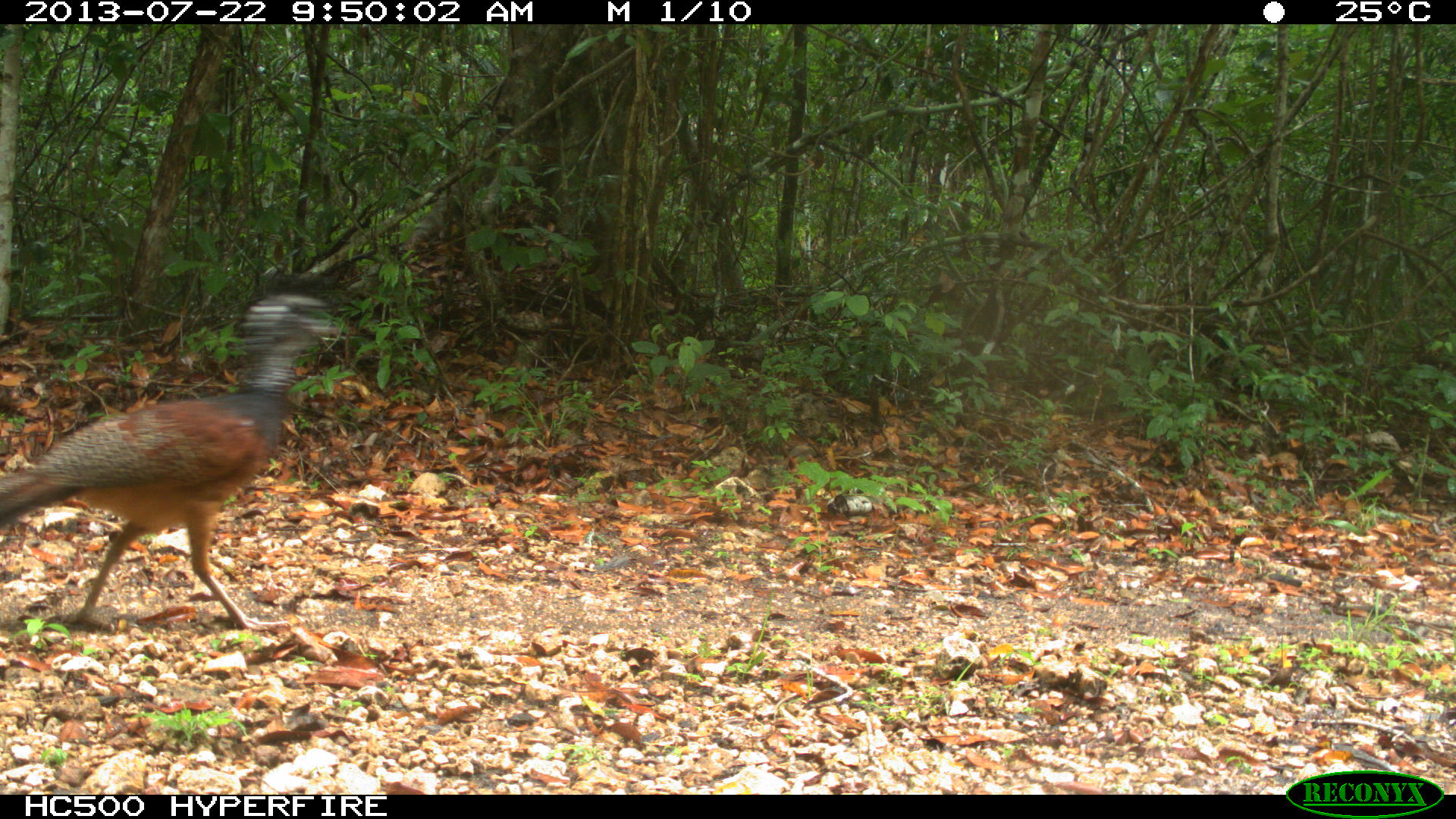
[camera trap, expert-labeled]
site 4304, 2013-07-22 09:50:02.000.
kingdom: Animalia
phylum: Chordata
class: Aves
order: Galliformes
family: Cracidae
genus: Crax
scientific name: Crax rubra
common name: great curassow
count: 1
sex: female